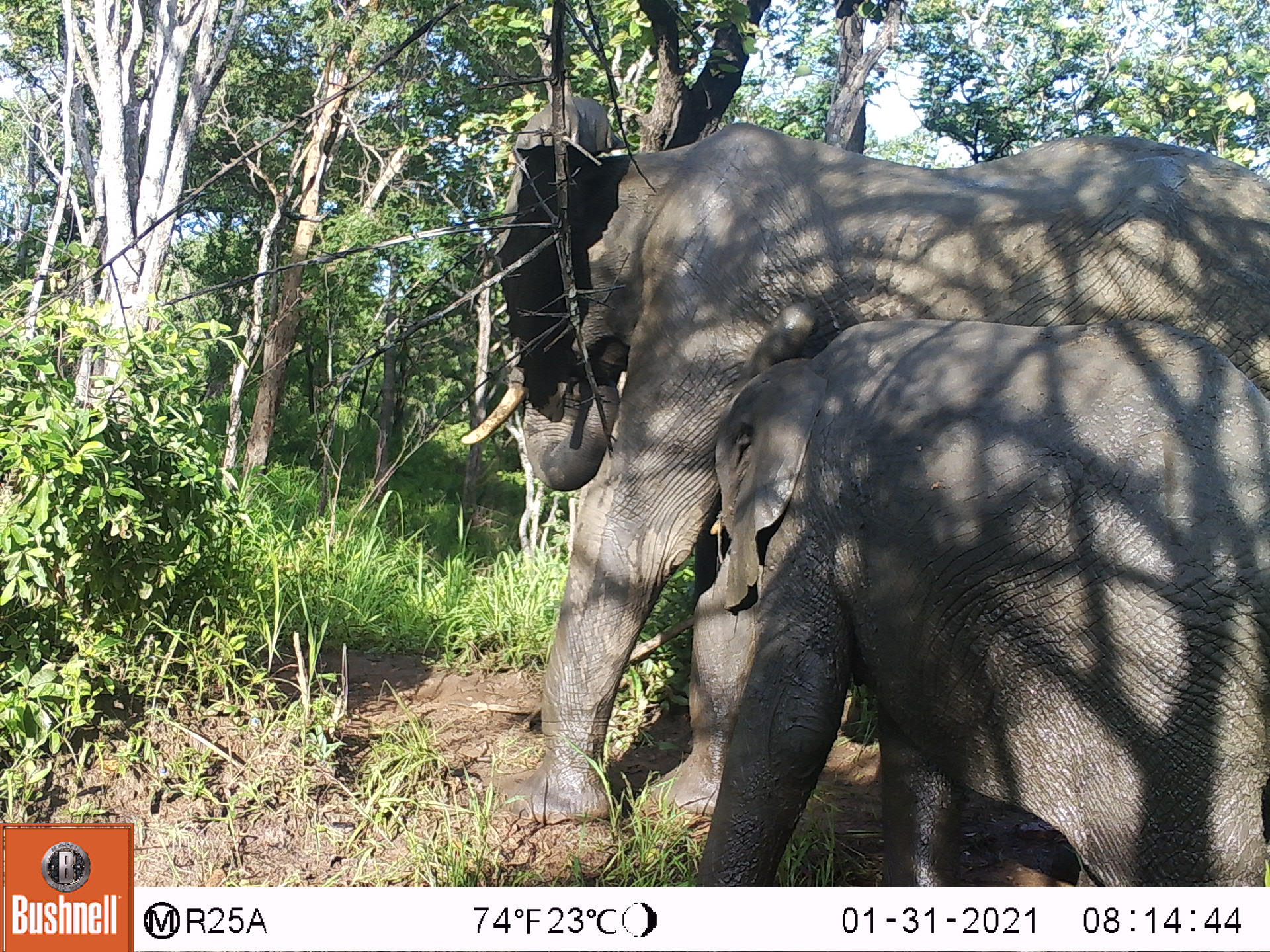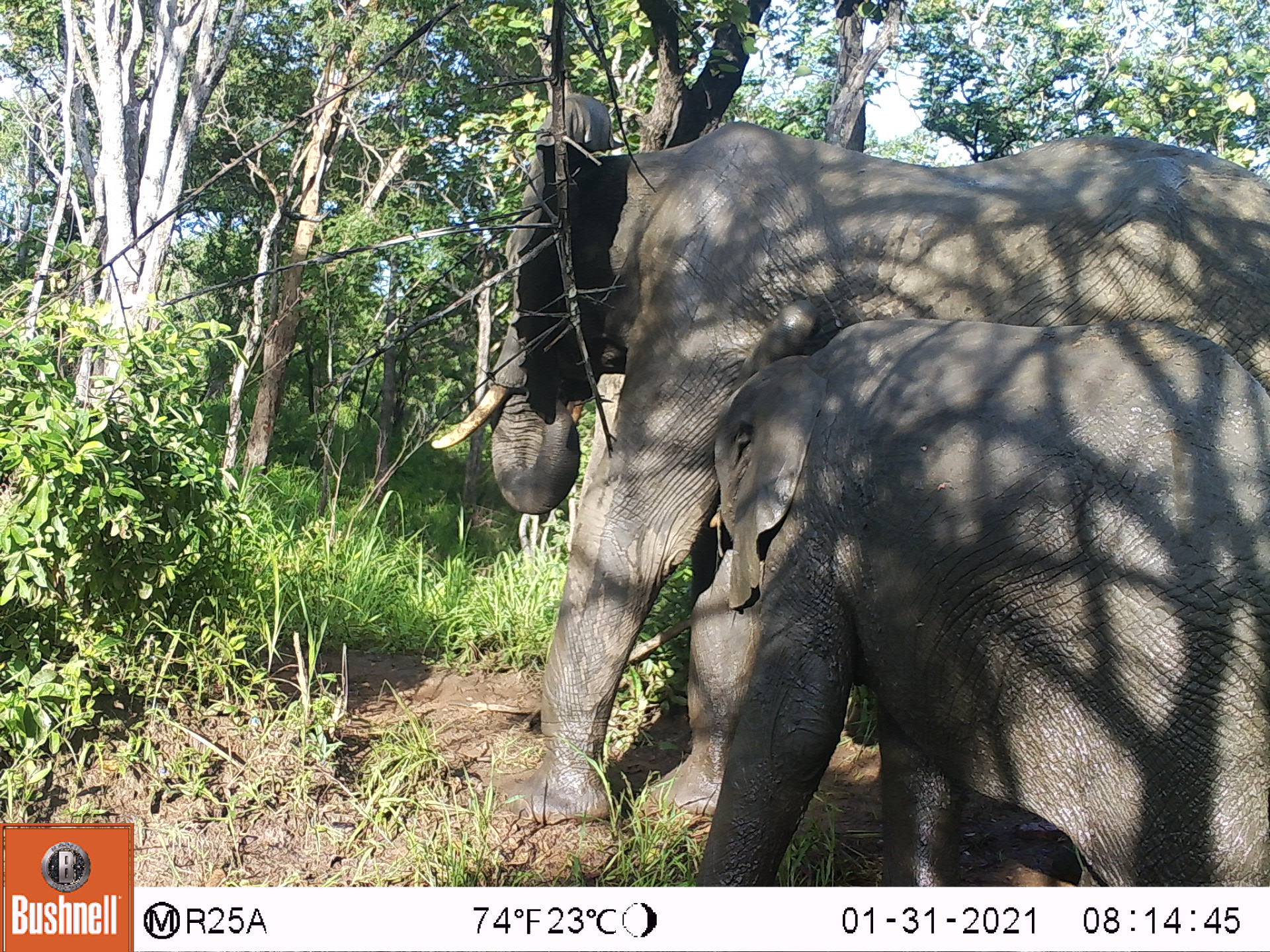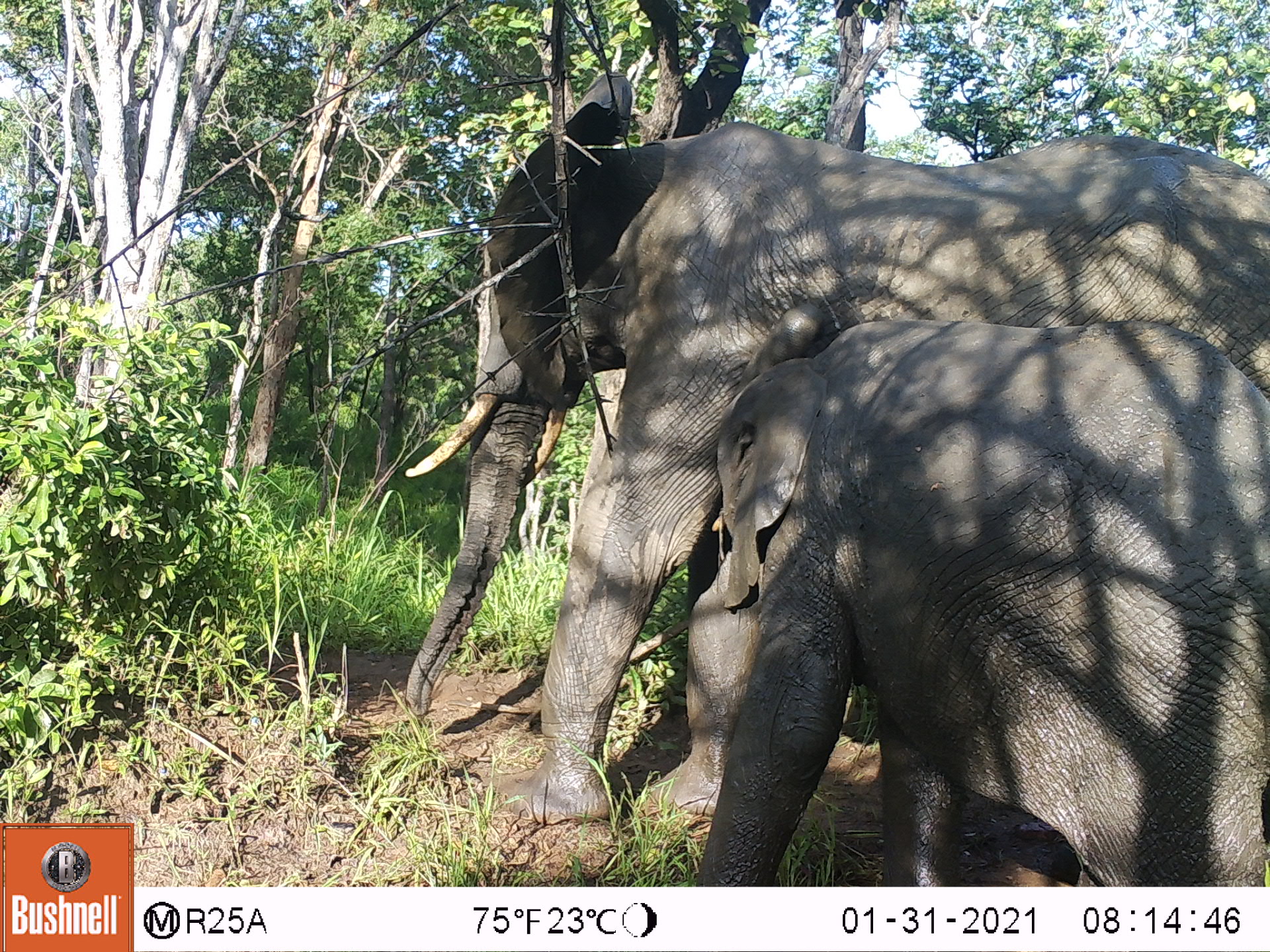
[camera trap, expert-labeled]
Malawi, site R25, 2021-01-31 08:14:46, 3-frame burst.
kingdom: Animalia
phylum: Chordata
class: Mammalia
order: Proboscidea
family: Elephantidae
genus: Loxodonta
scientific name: Loxodonta africana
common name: african savanna elephant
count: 2